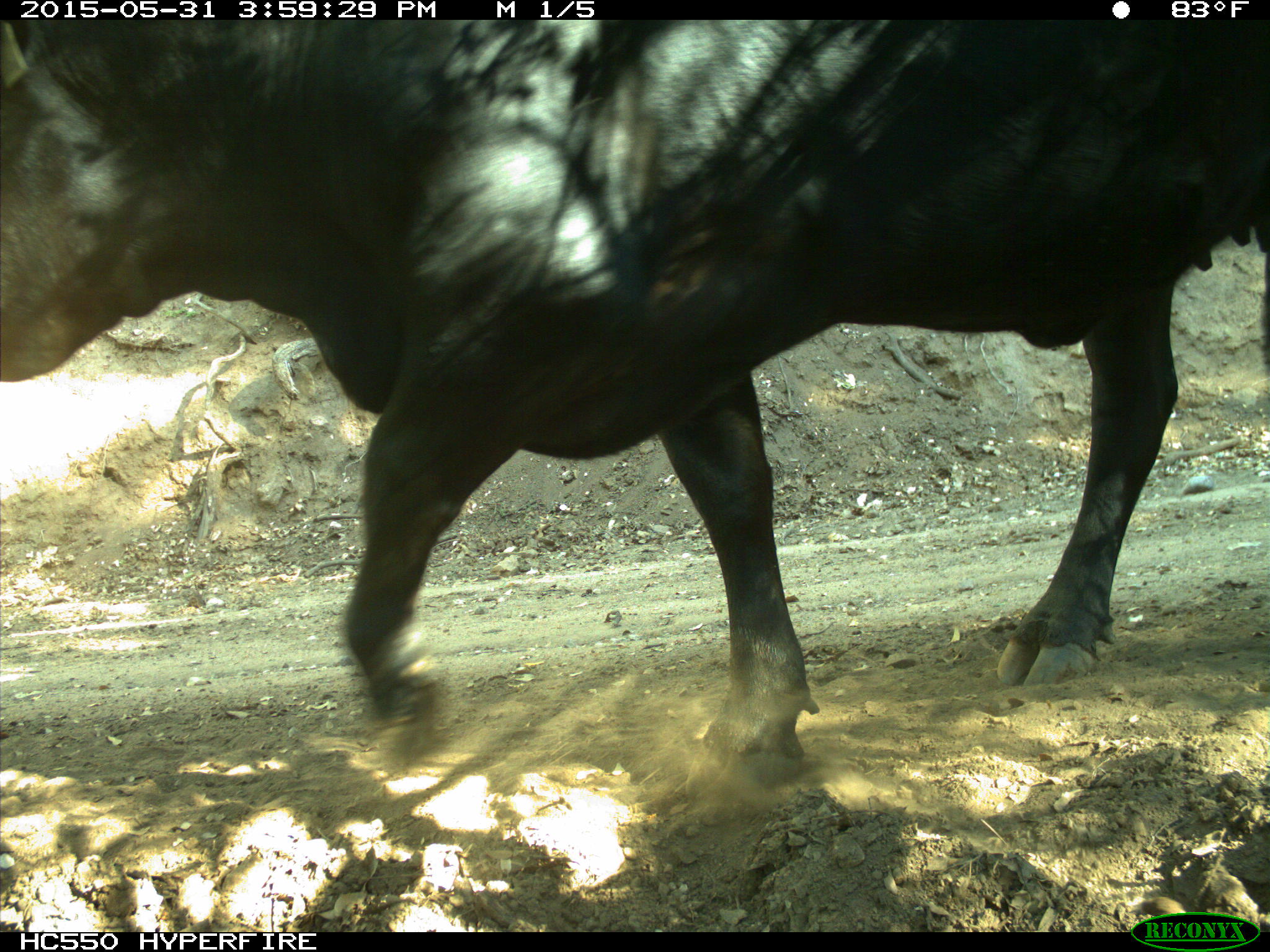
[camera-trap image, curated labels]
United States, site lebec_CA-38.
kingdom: Animalia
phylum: Chordata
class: Mammalia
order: Artiodactyla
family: Bovidae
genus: Bos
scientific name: Bos taurus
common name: domestic cow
Bos taurus (domestic cow).